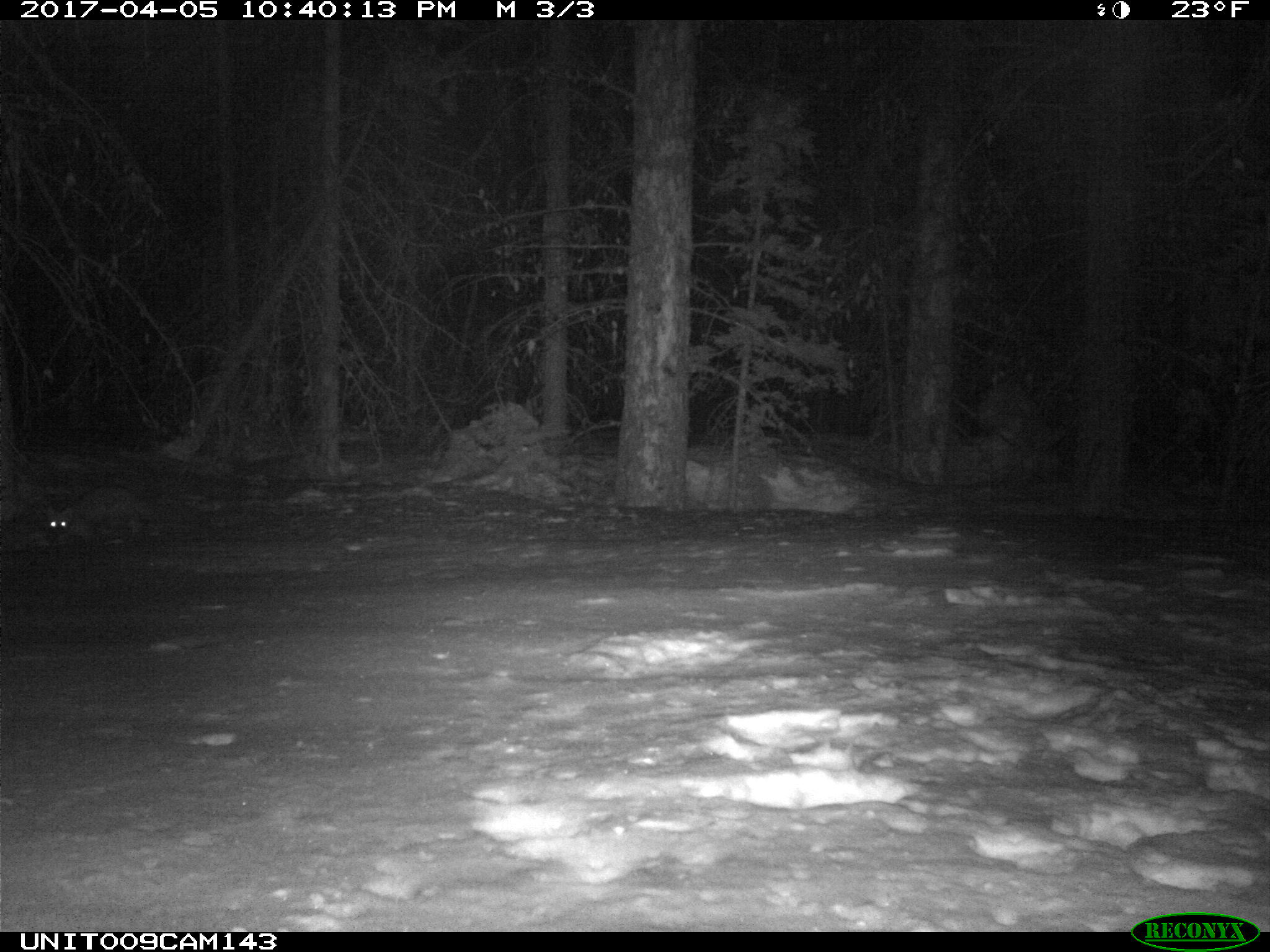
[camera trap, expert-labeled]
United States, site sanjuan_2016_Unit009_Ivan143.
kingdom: Animalia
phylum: Chordata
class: Mammalia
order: Carnivora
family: Mustelidae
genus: Martes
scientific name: Martes americana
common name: american marten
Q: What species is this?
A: Martes americana (american marten).